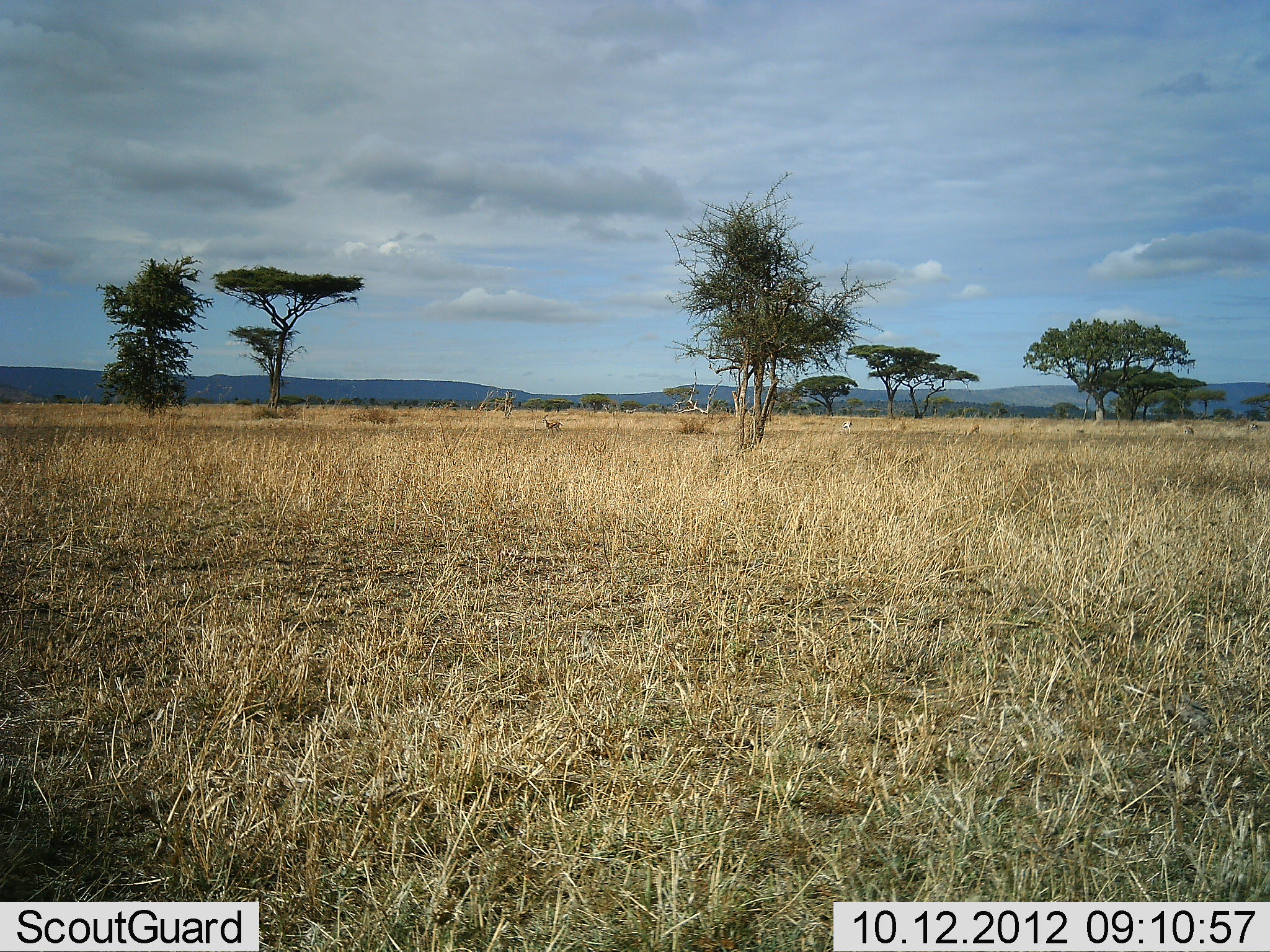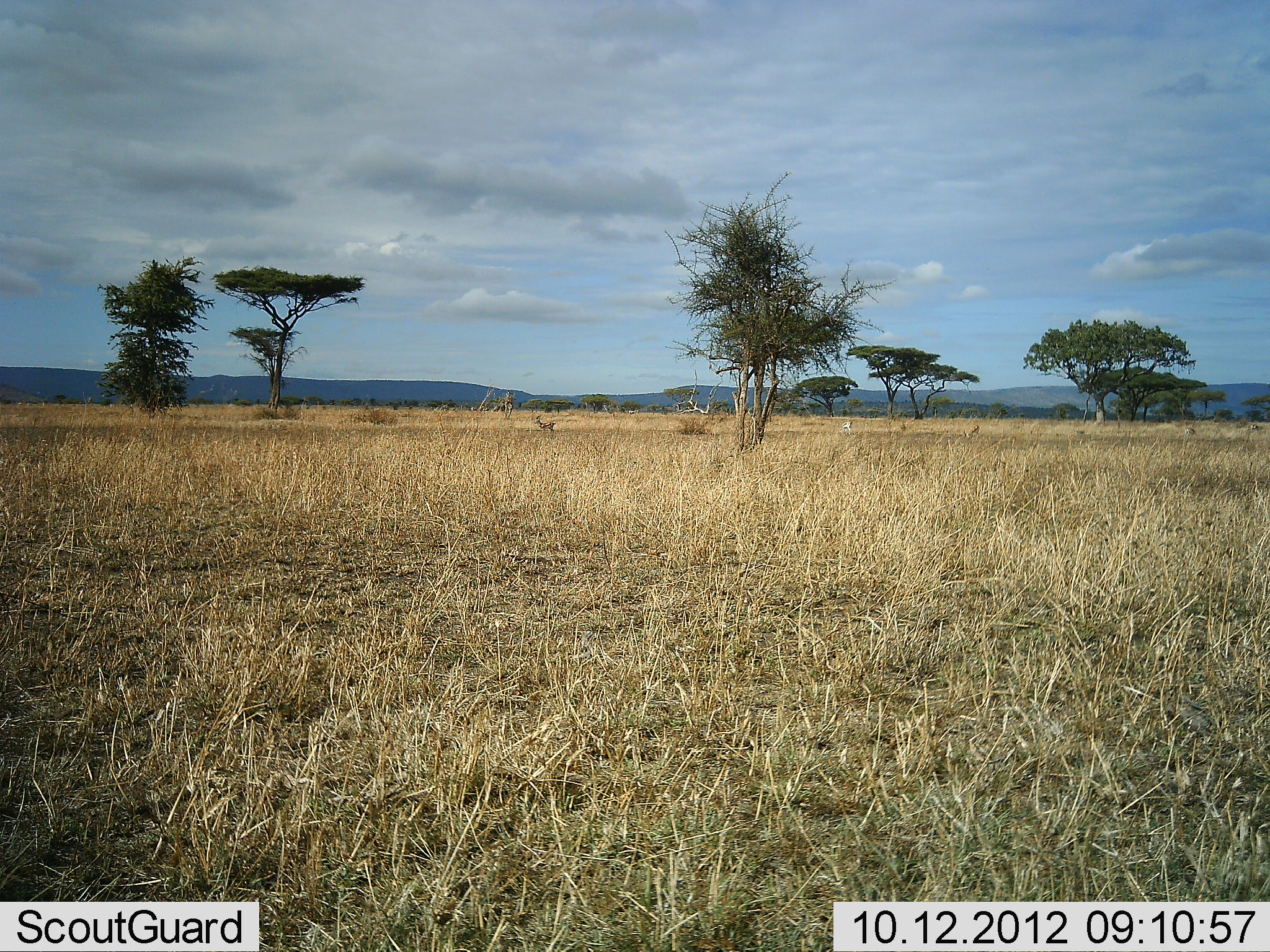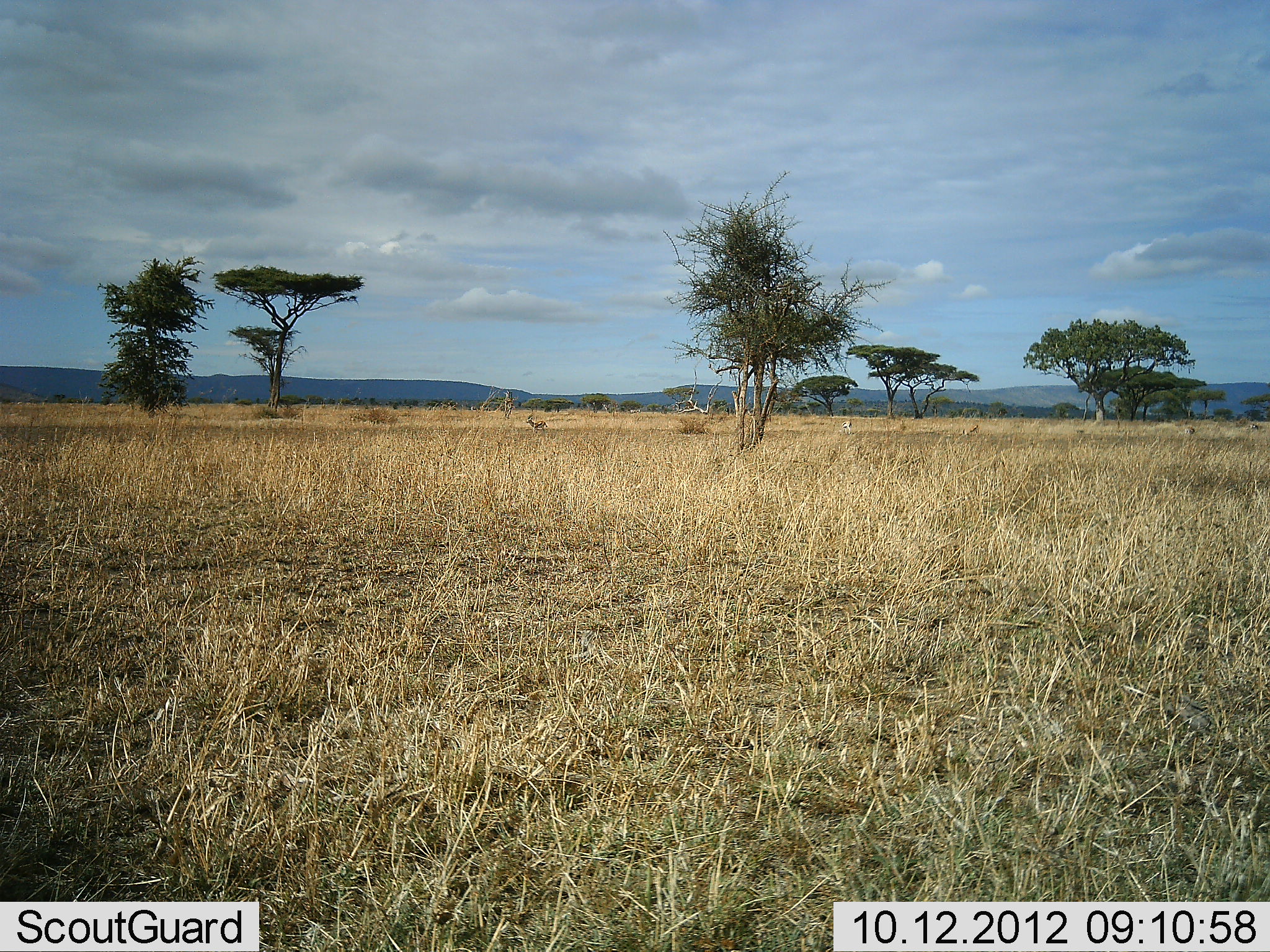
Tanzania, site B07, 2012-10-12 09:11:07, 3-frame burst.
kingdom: Animalia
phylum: Chordata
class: Mammalia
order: Artiodactyla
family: Bovidae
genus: Eudorcas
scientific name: Eudorcas thomsonii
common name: thomson's gazelle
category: gazellethomsons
Gazellethomsons (thomson's gazelle) (Eudorcas thomsonii), count 3. Behavior (volunteer vote fractions): standing 40%, resting 0%, moving 100%, interacting 0%. Young present (vote fraction): 0%. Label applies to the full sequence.